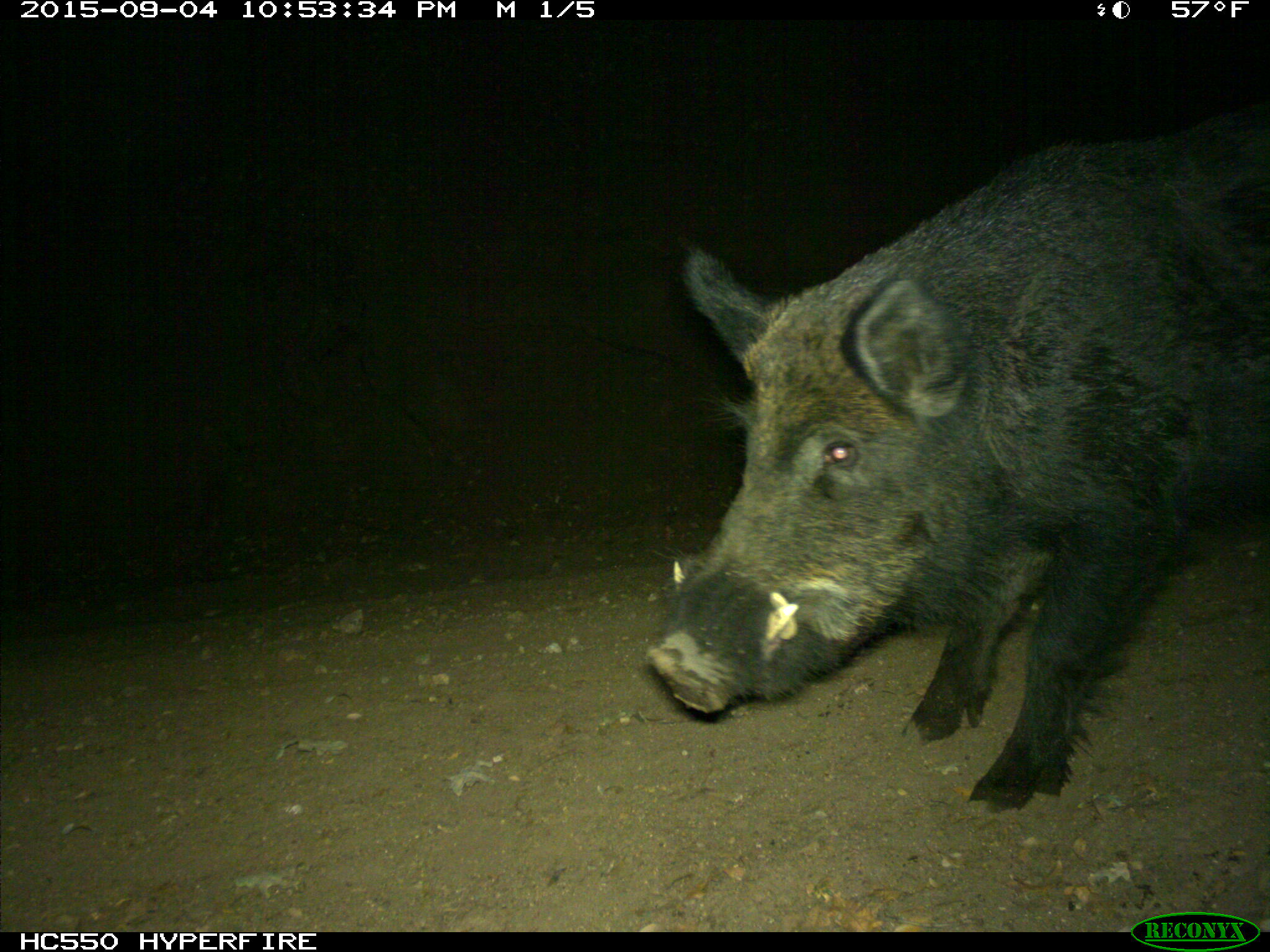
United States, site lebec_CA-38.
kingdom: Animalia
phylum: Chordata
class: Mammalia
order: Artiodactyla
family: Suidae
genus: Sus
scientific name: Sus scrofa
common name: wild boar